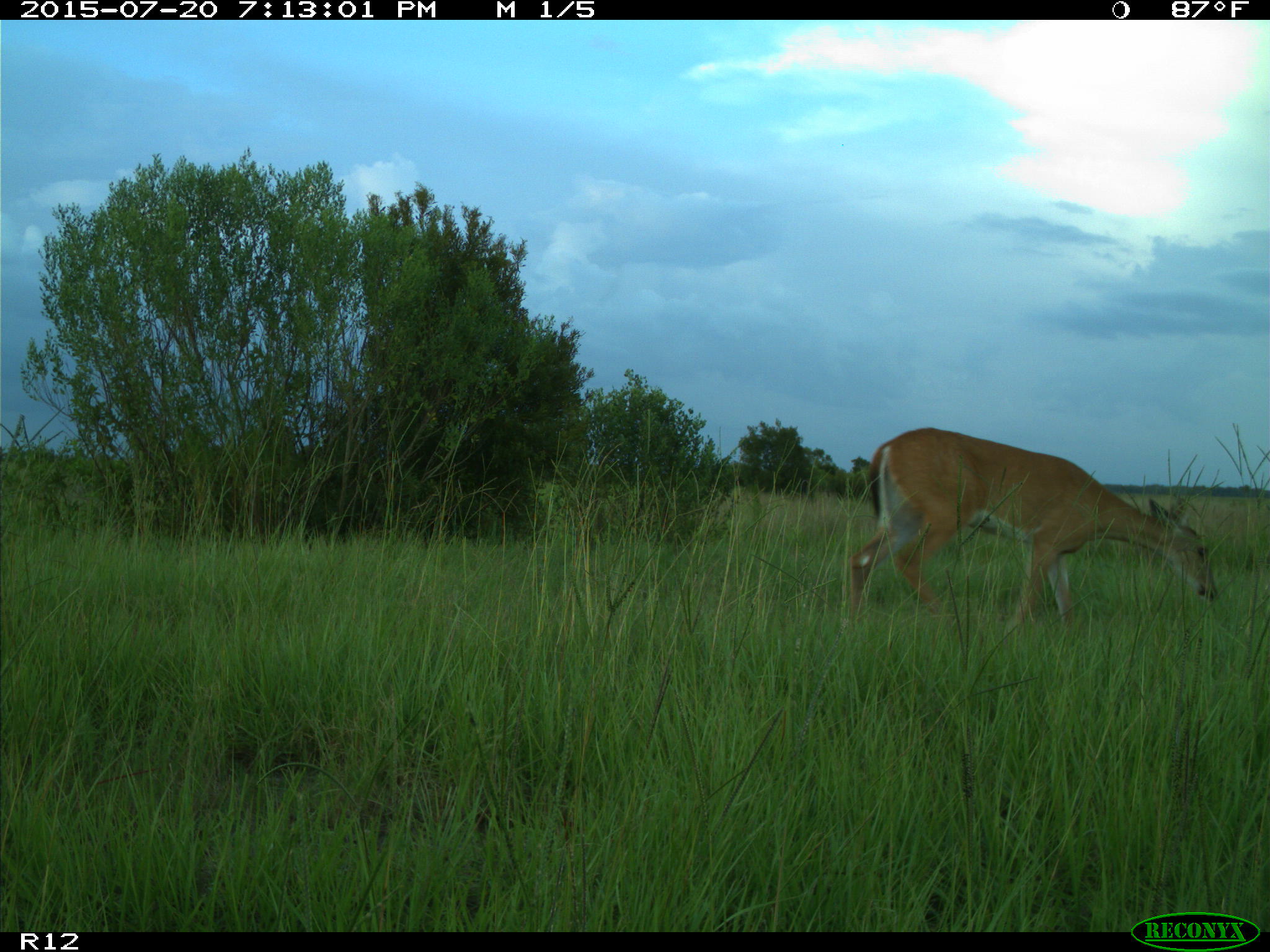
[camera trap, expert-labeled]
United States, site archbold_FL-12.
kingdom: Animalia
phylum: Chordata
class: Mammalia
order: Artiodactyla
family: Cervidae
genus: Odocoileus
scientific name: Odocoileus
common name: deer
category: unidentified deer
Unidentified deer (deer) (Odocoileus).